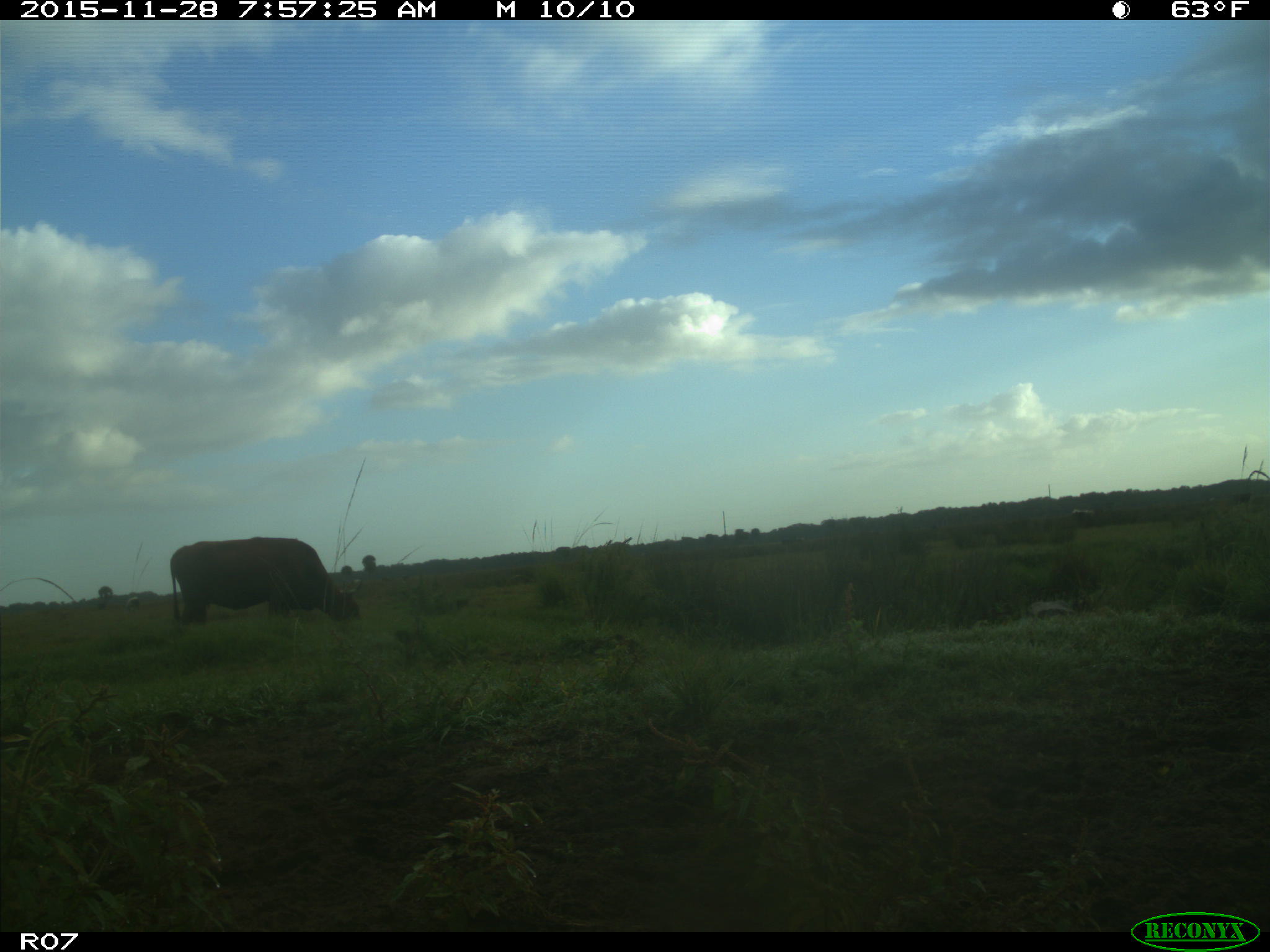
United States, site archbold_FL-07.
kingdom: Animalia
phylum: Chordata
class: Mammalia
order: Artiodactyla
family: Bovidae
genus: Bos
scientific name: Bos taurus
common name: domestic cow